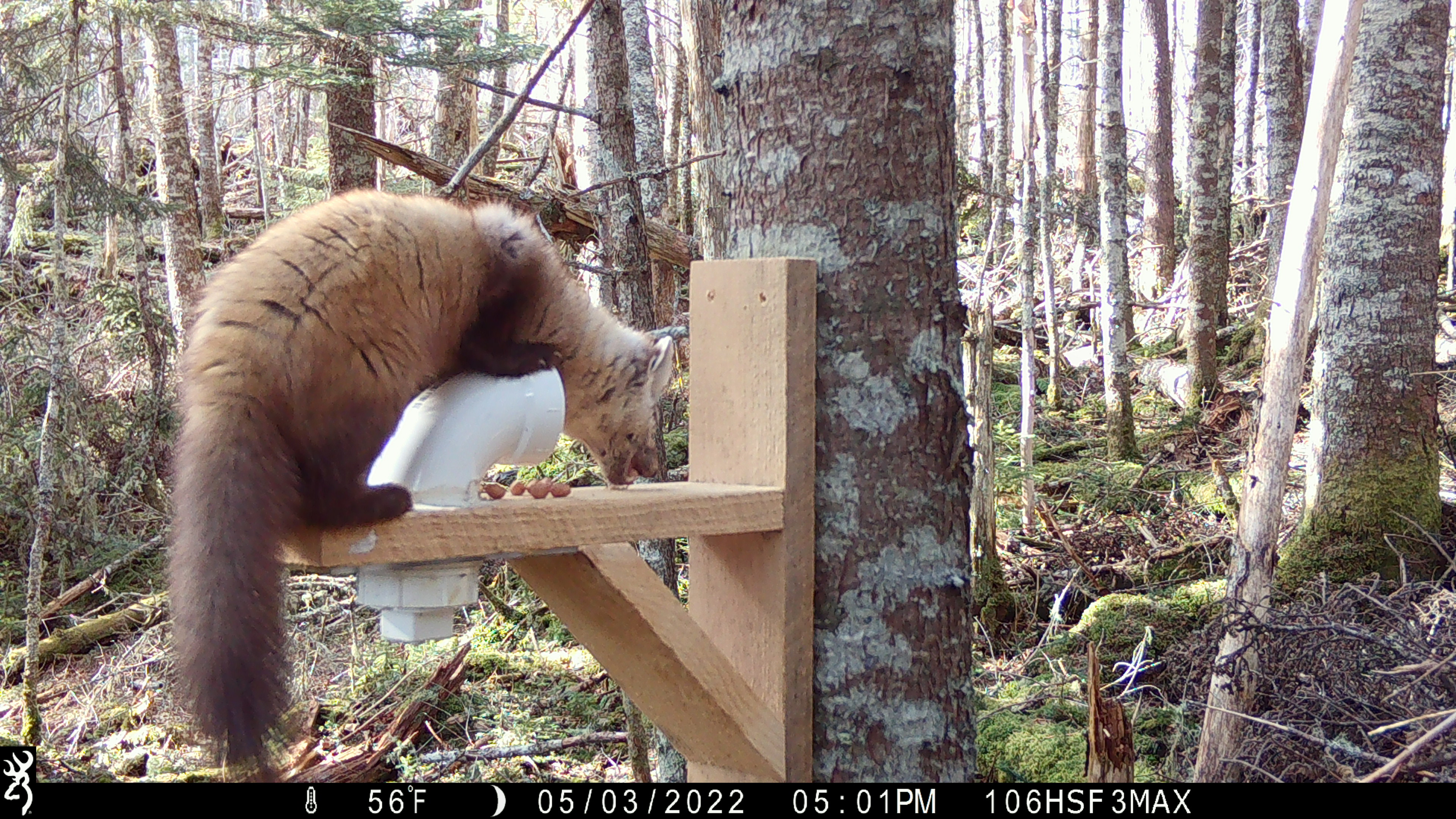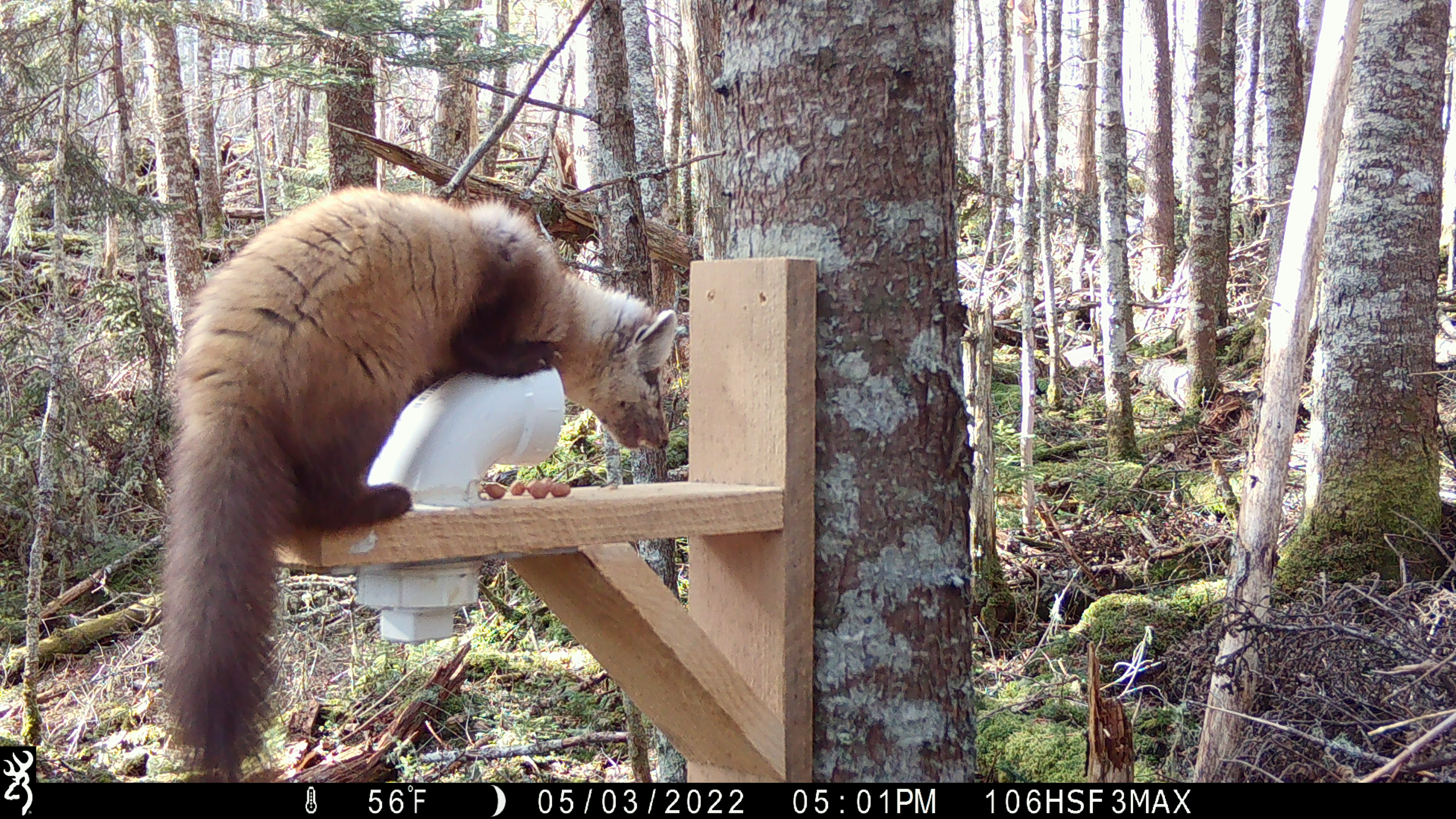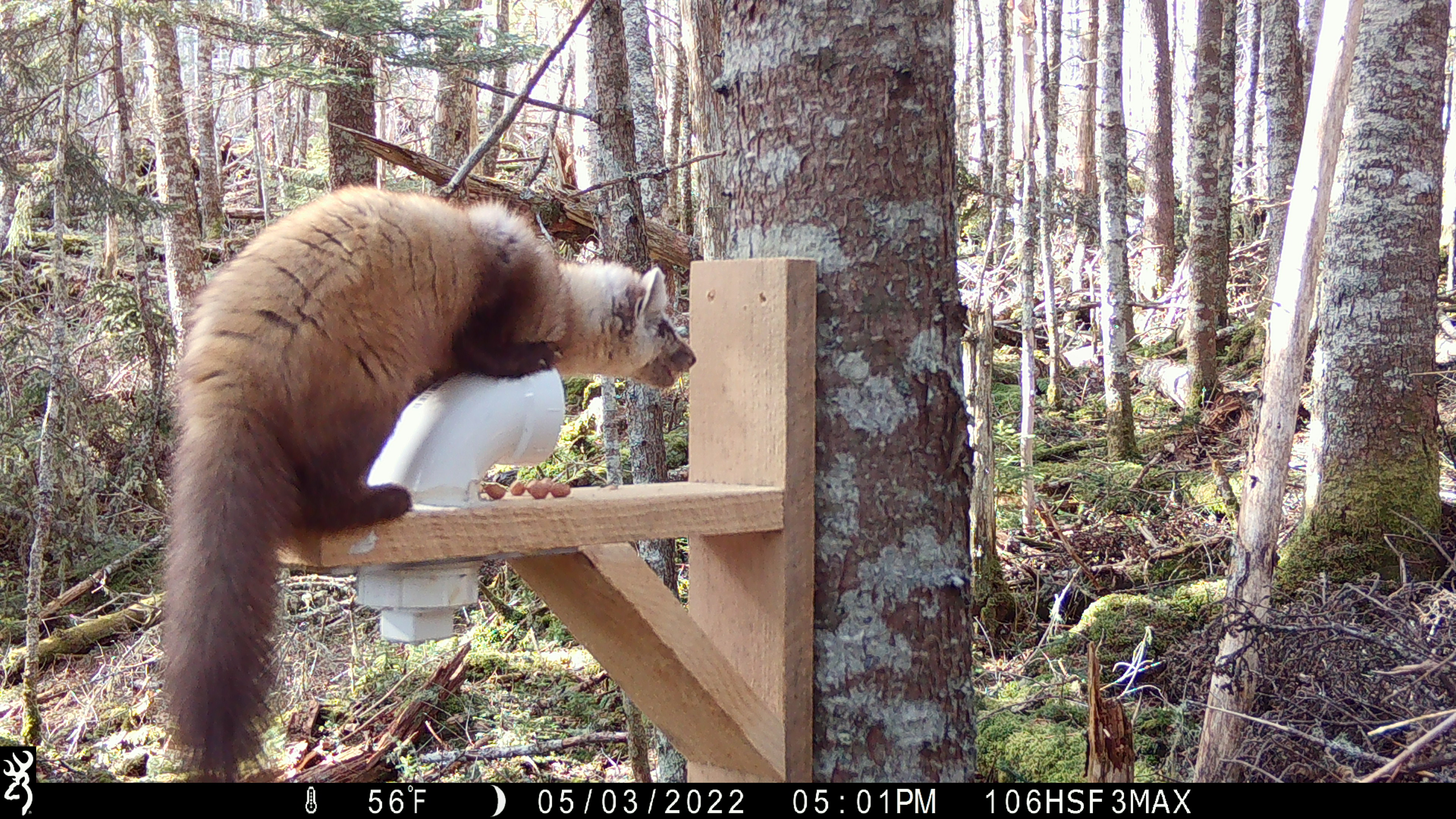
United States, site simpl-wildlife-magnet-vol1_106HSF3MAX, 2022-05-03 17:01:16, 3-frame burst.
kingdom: Animalia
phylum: Chordata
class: Mammalia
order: Carnivora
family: Mustelidae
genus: Martes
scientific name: Martes americana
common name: american marten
American marten (Martes americana).